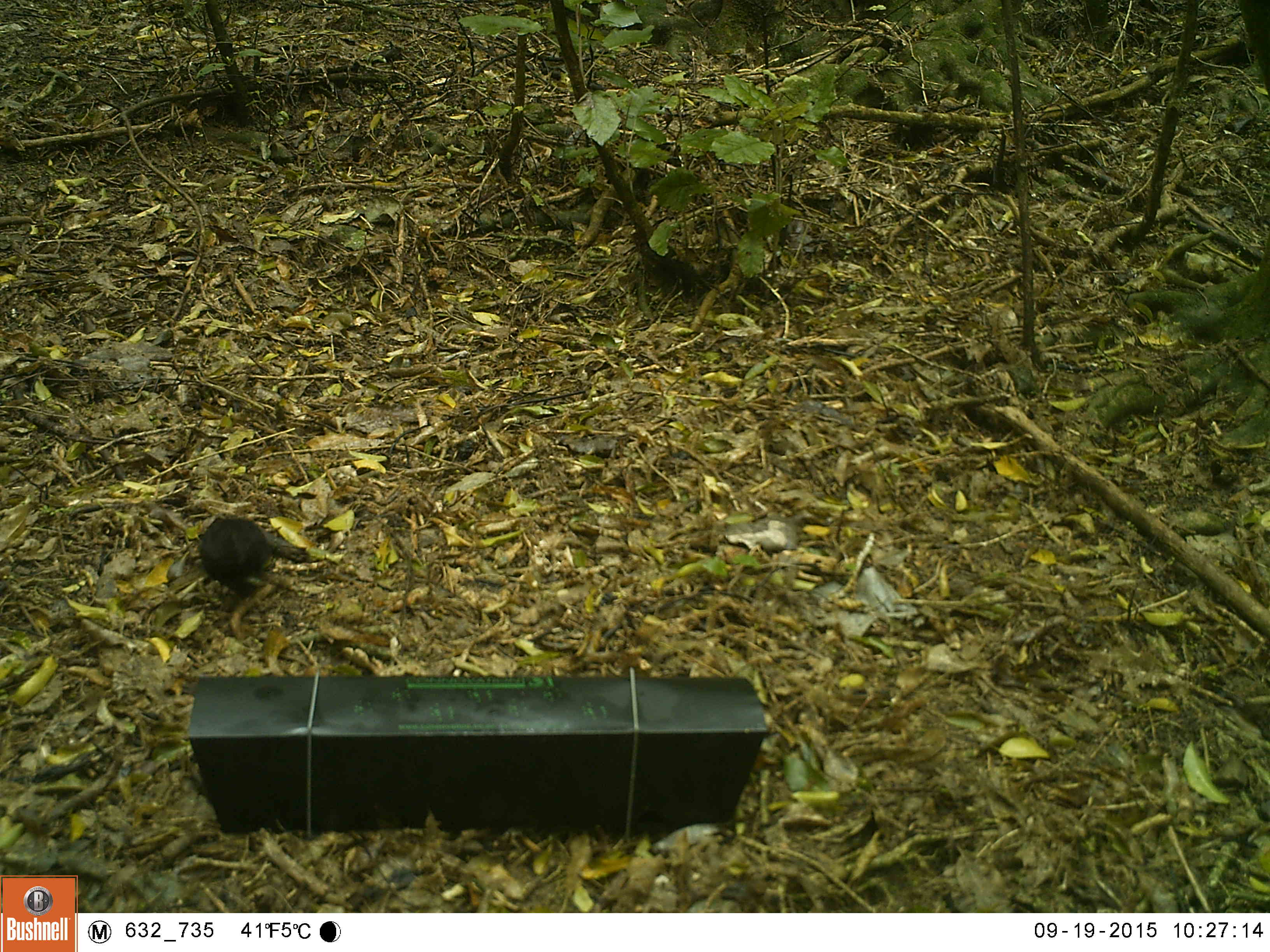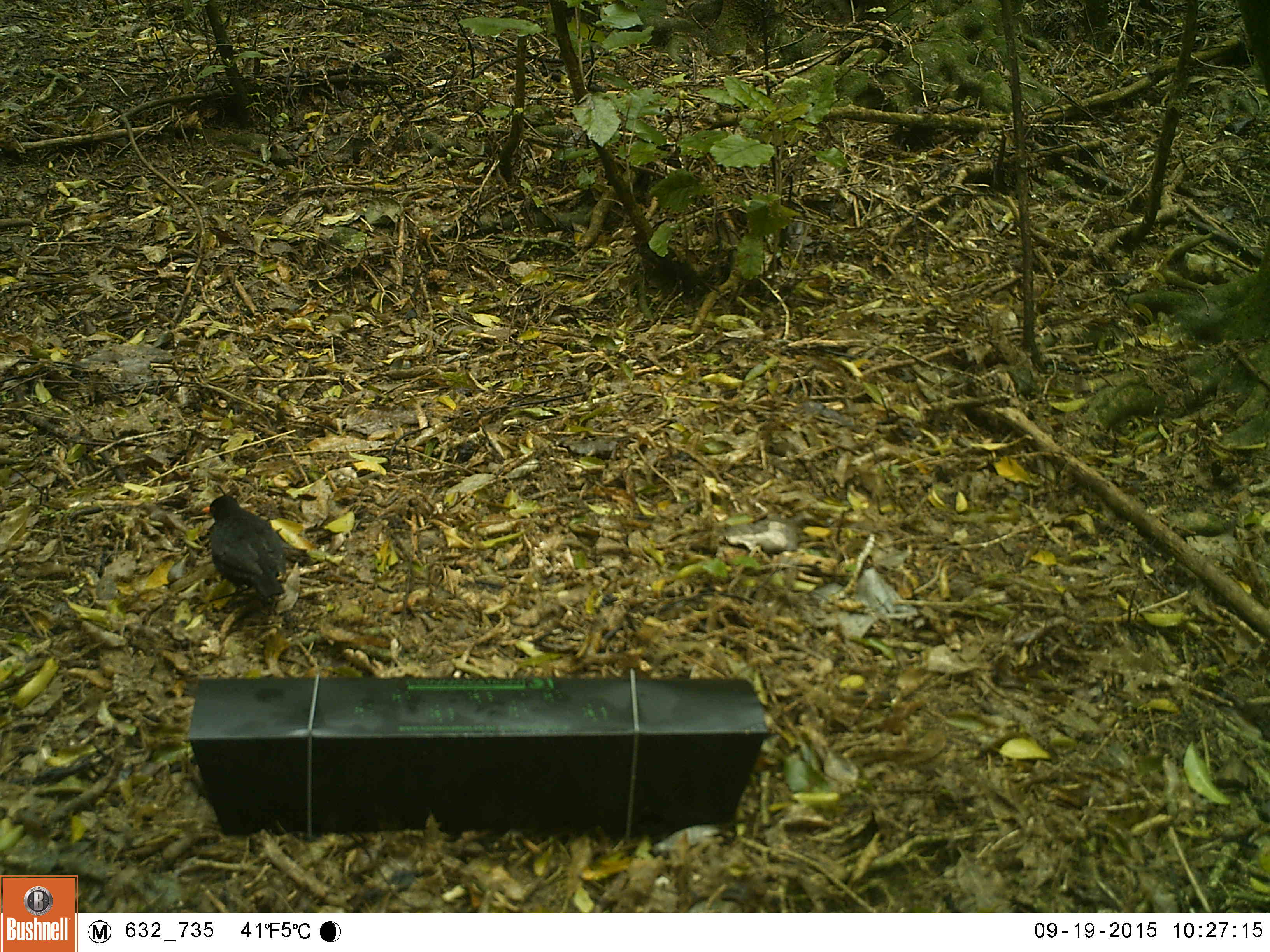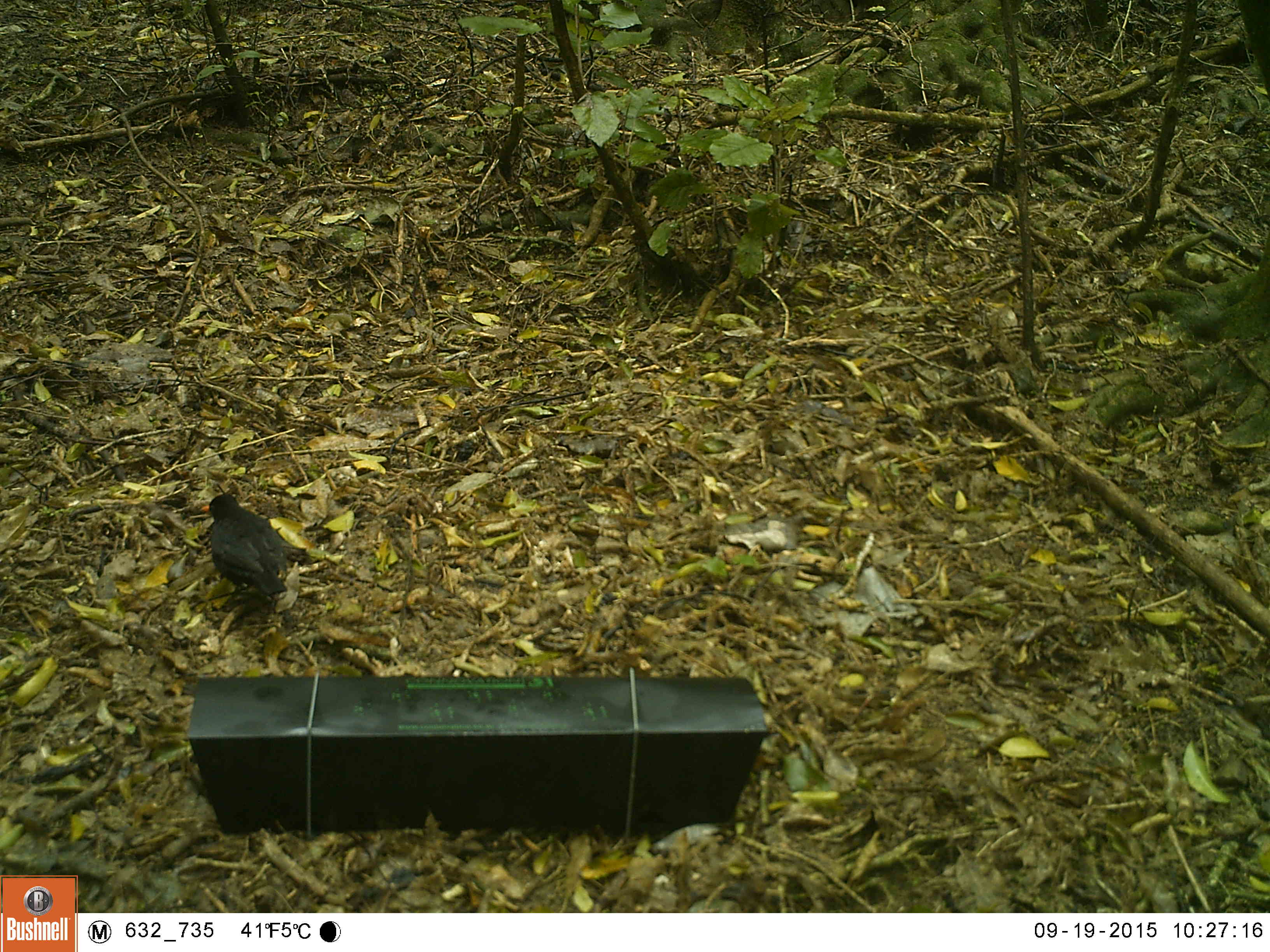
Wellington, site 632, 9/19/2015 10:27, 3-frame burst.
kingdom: Animalia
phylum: Chordata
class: Aves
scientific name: Aves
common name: bird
Bird (Aves).